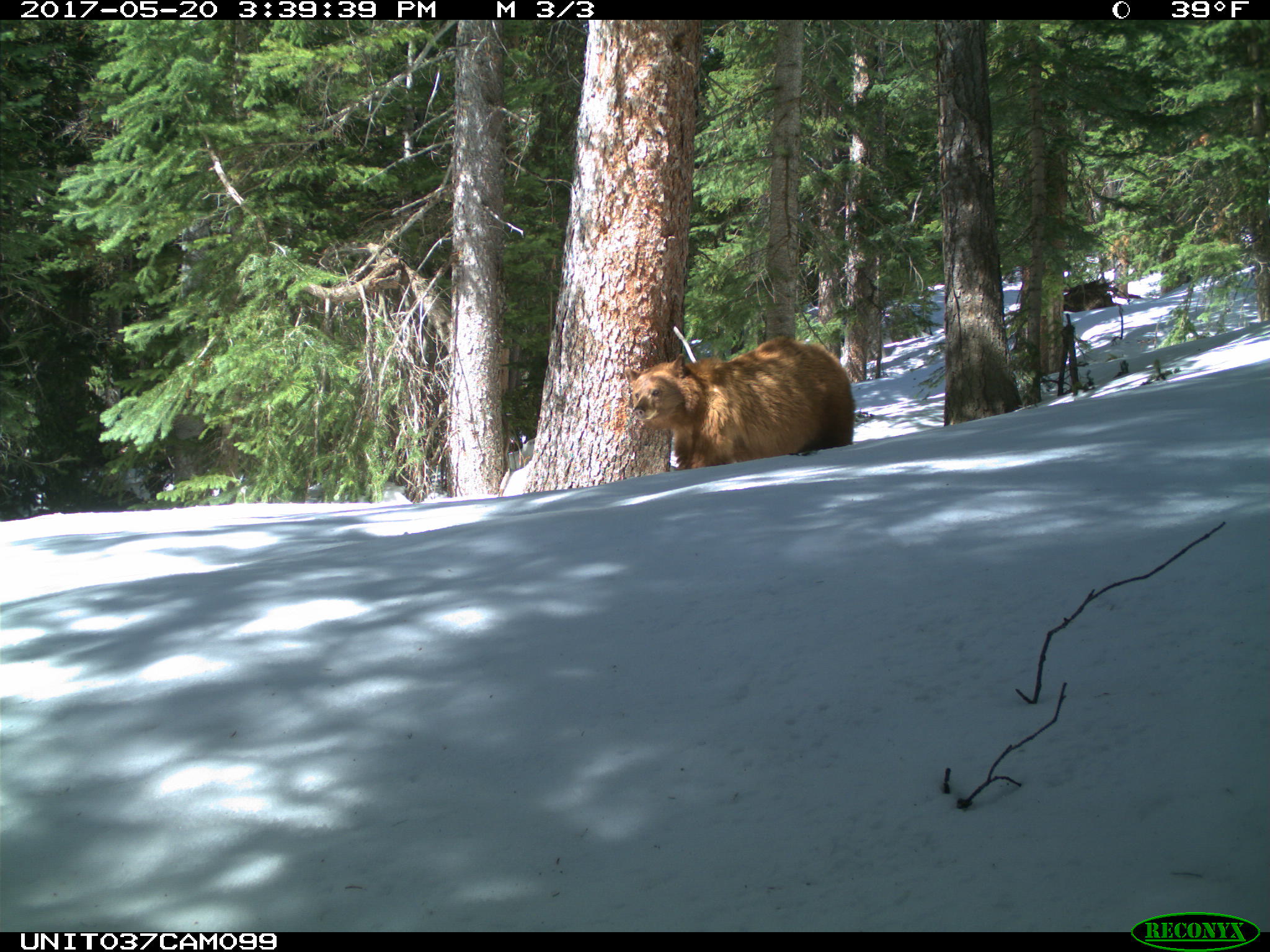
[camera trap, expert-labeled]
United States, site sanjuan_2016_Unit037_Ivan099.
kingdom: Animalia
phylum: Chordata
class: Mammalia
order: Carnivora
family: Ursidae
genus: Ursus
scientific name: Ursus americanus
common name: american black bear